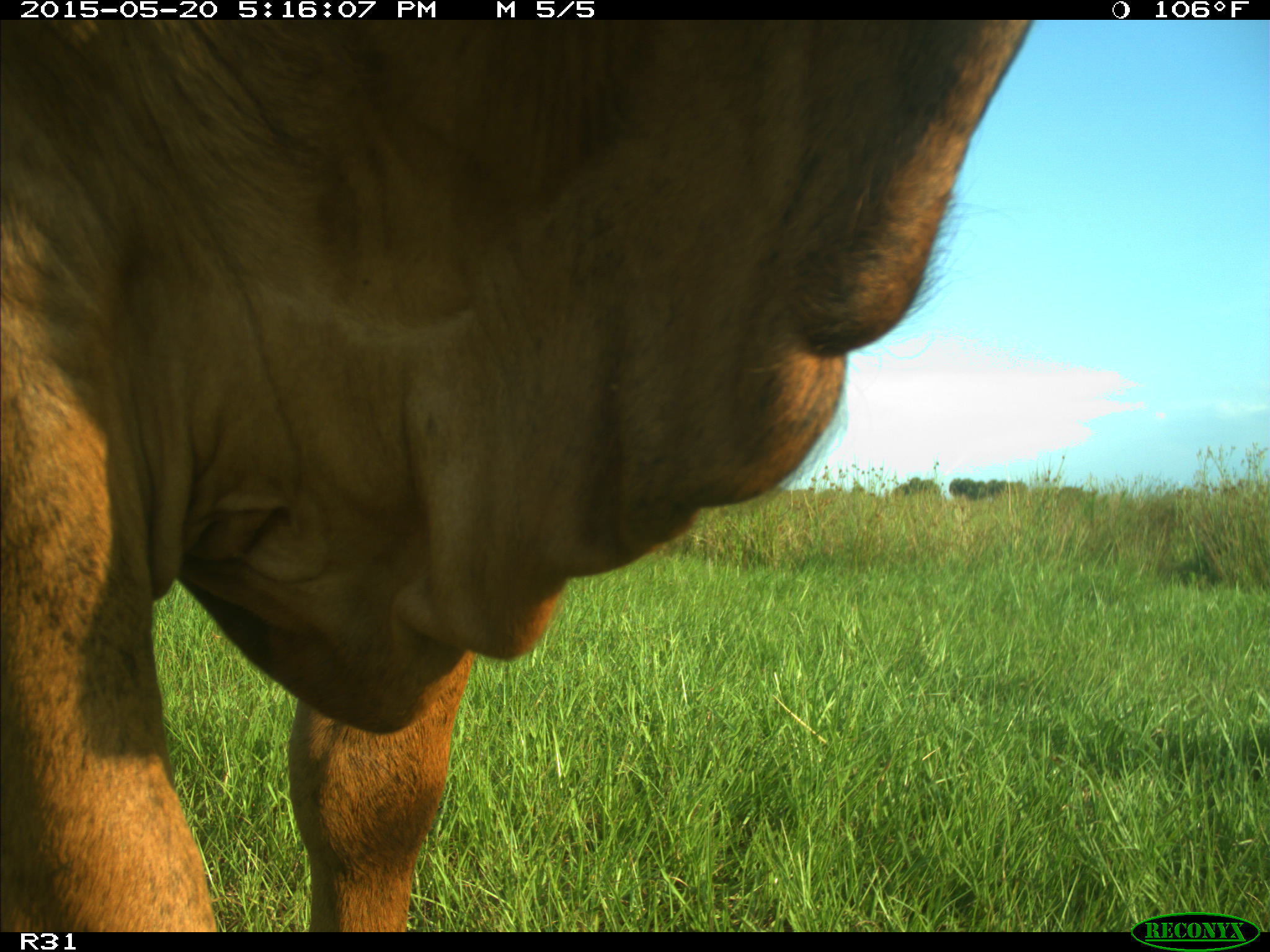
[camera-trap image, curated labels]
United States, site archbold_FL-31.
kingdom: Animalia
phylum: Chordata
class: Mammalia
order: Artiodactyla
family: Bovidae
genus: Bos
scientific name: Bos taurus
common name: domestic cow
Bos taurus (domestic cow).